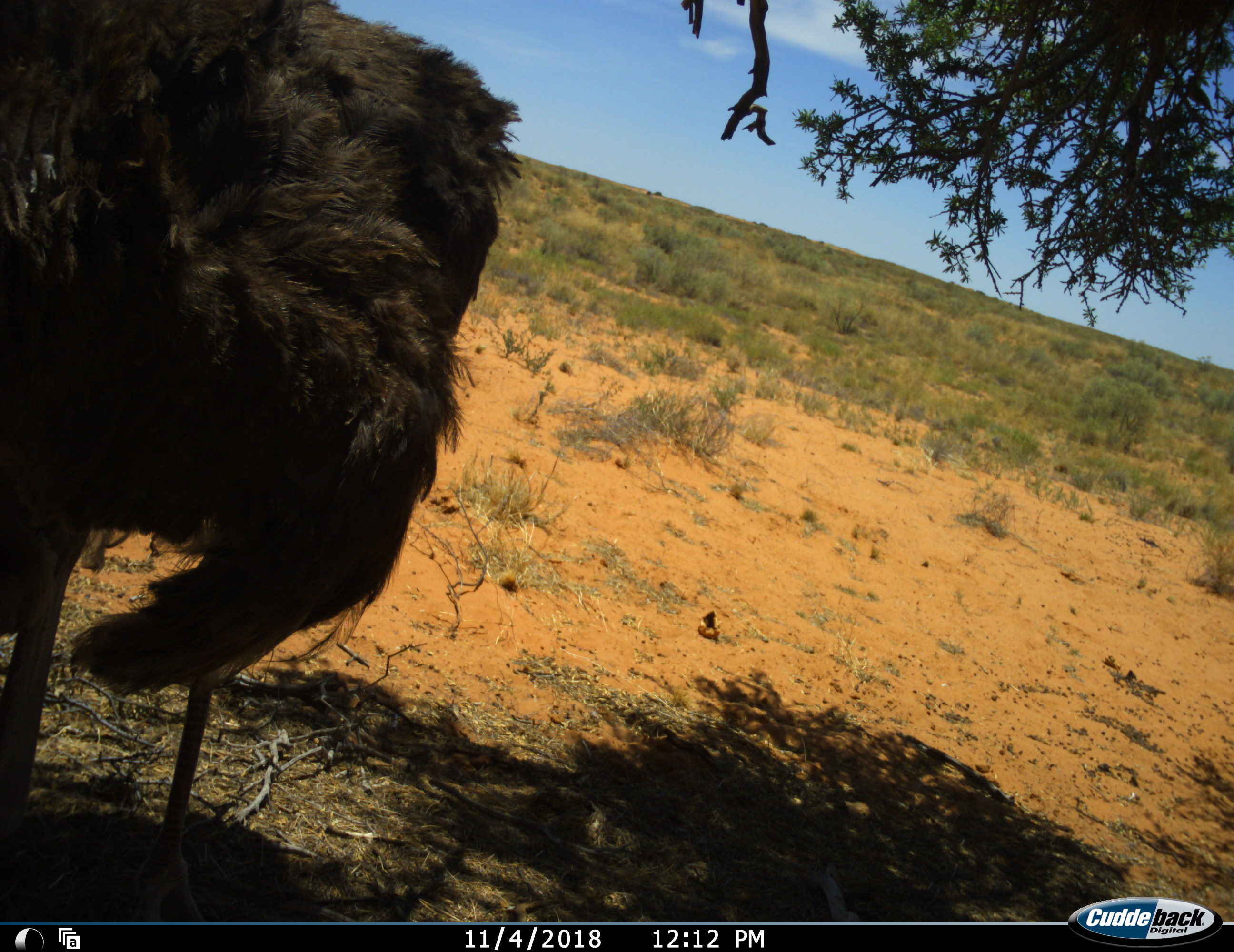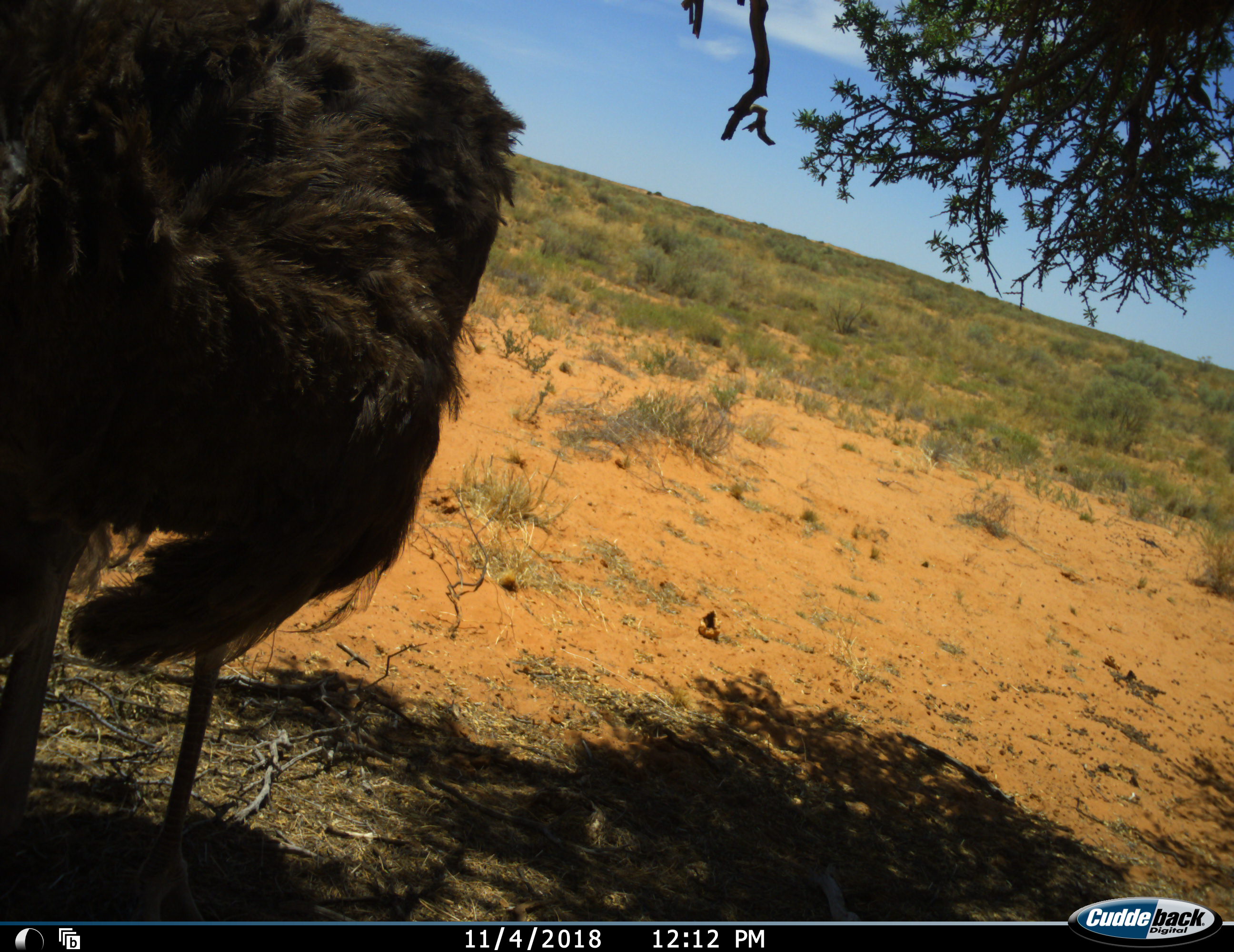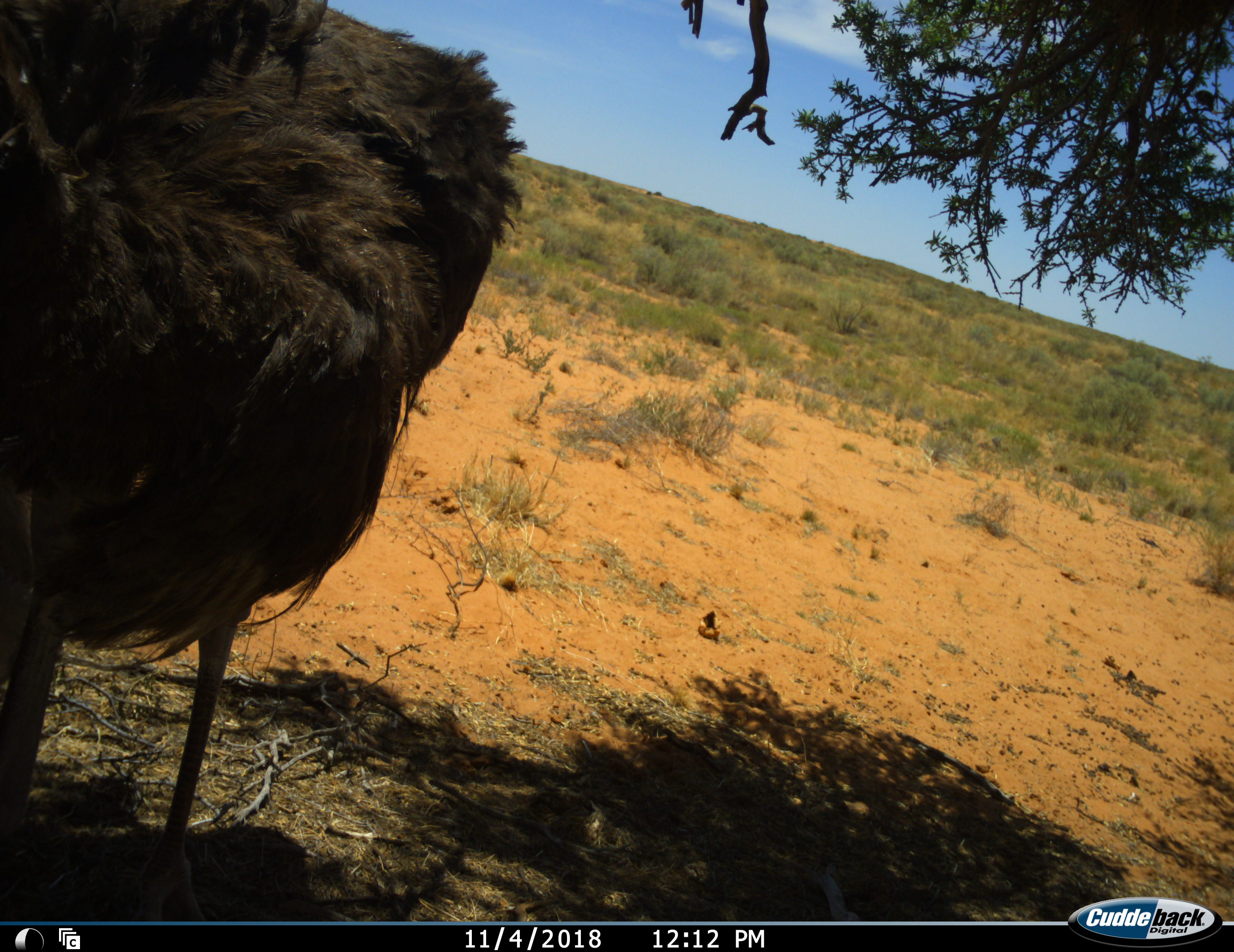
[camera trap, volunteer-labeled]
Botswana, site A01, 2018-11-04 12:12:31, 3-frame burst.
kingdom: Animalia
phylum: Chordata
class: Aves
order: Struthioniformes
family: Struthionidae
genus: Struthio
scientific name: Struthio camelus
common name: ostrich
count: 1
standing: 100%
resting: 0%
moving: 0%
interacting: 0%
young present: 0%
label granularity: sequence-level